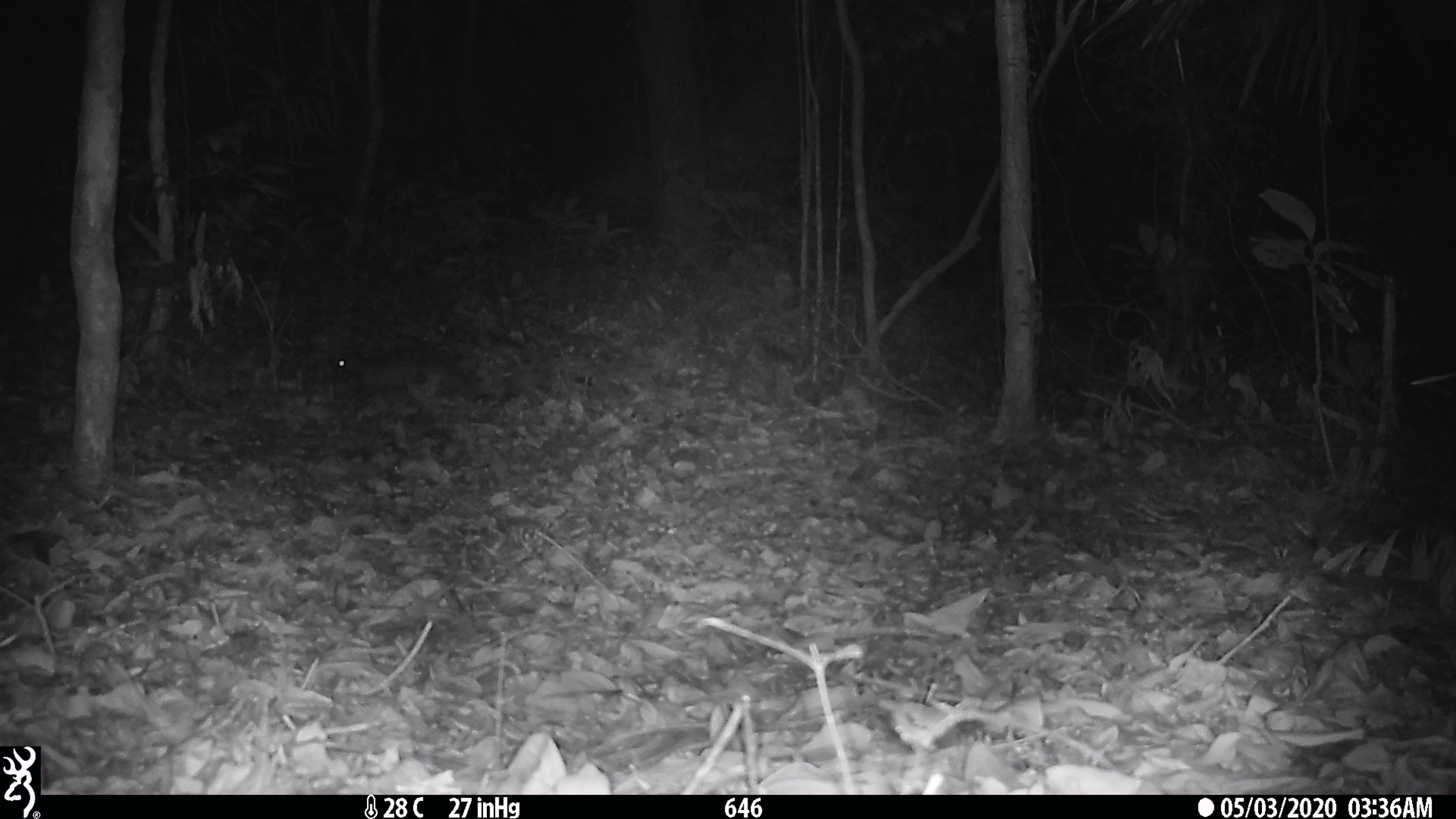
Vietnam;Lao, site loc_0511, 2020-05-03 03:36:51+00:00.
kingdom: Animalia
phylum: Chordata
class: Mammalia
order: Rodentia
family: Hystricidae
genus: Atherurus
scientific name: Atherurus macrourus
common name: asiatic brush-tailed porcupine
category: asiatic brush tailed porcupine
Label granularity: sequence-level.